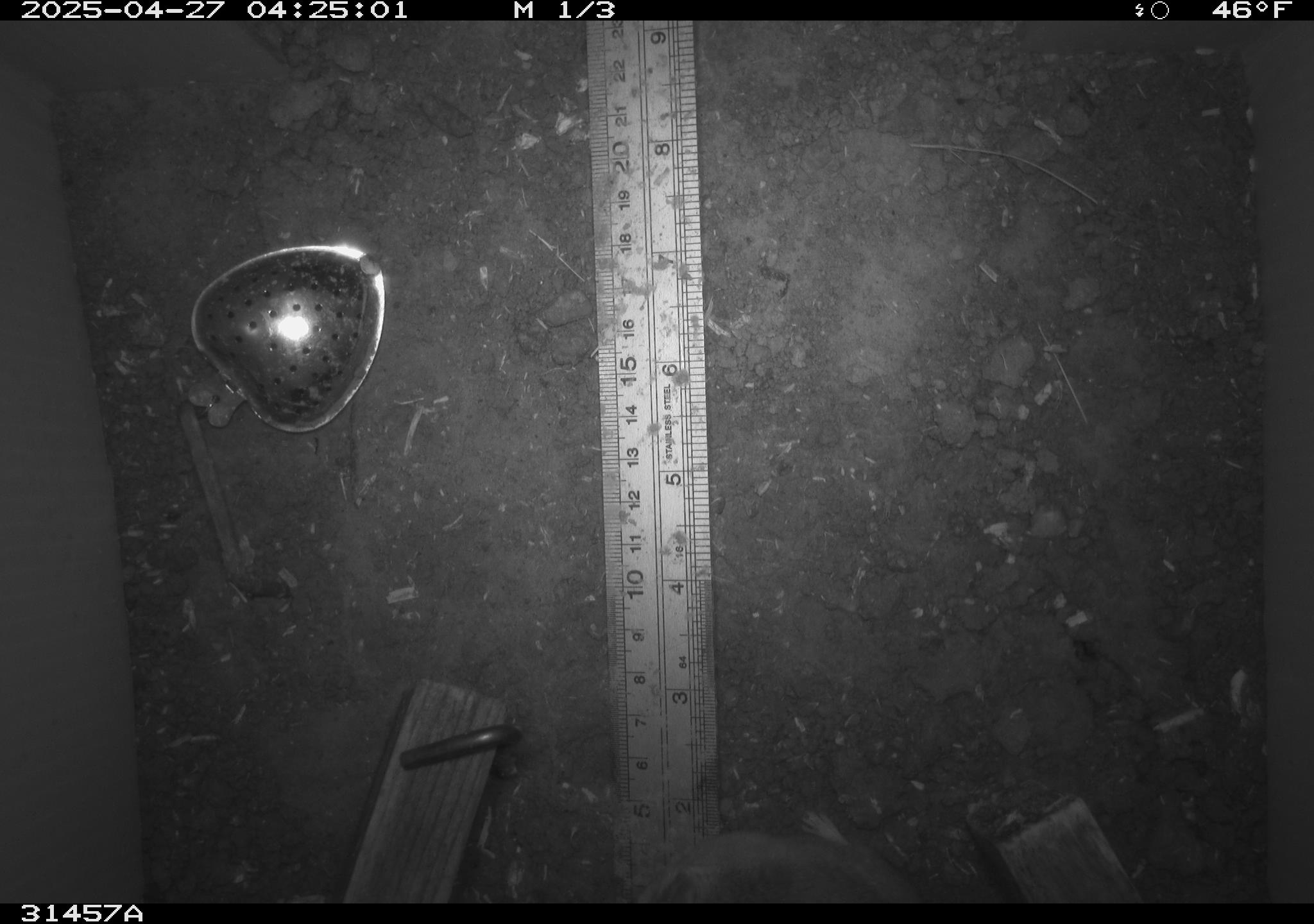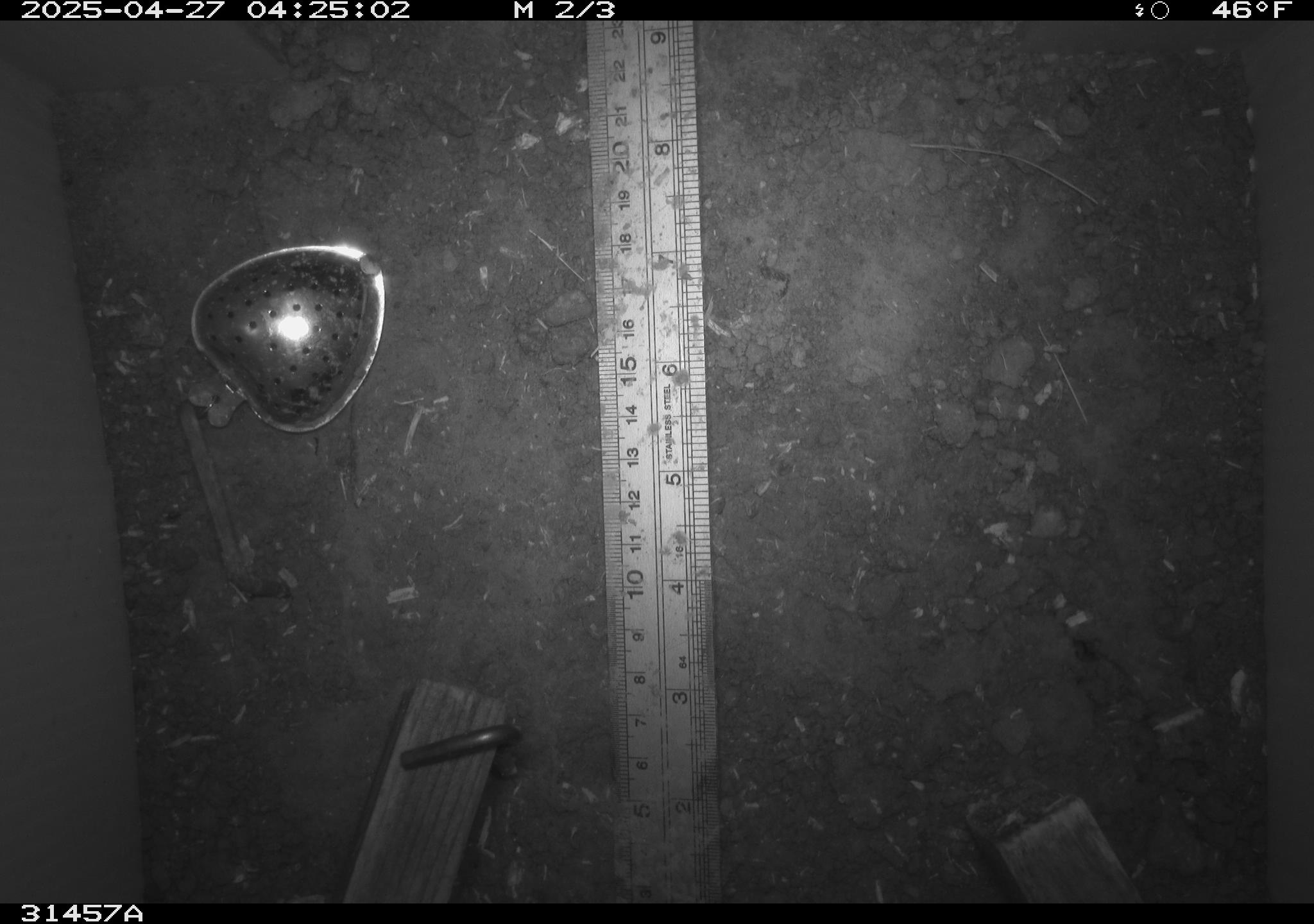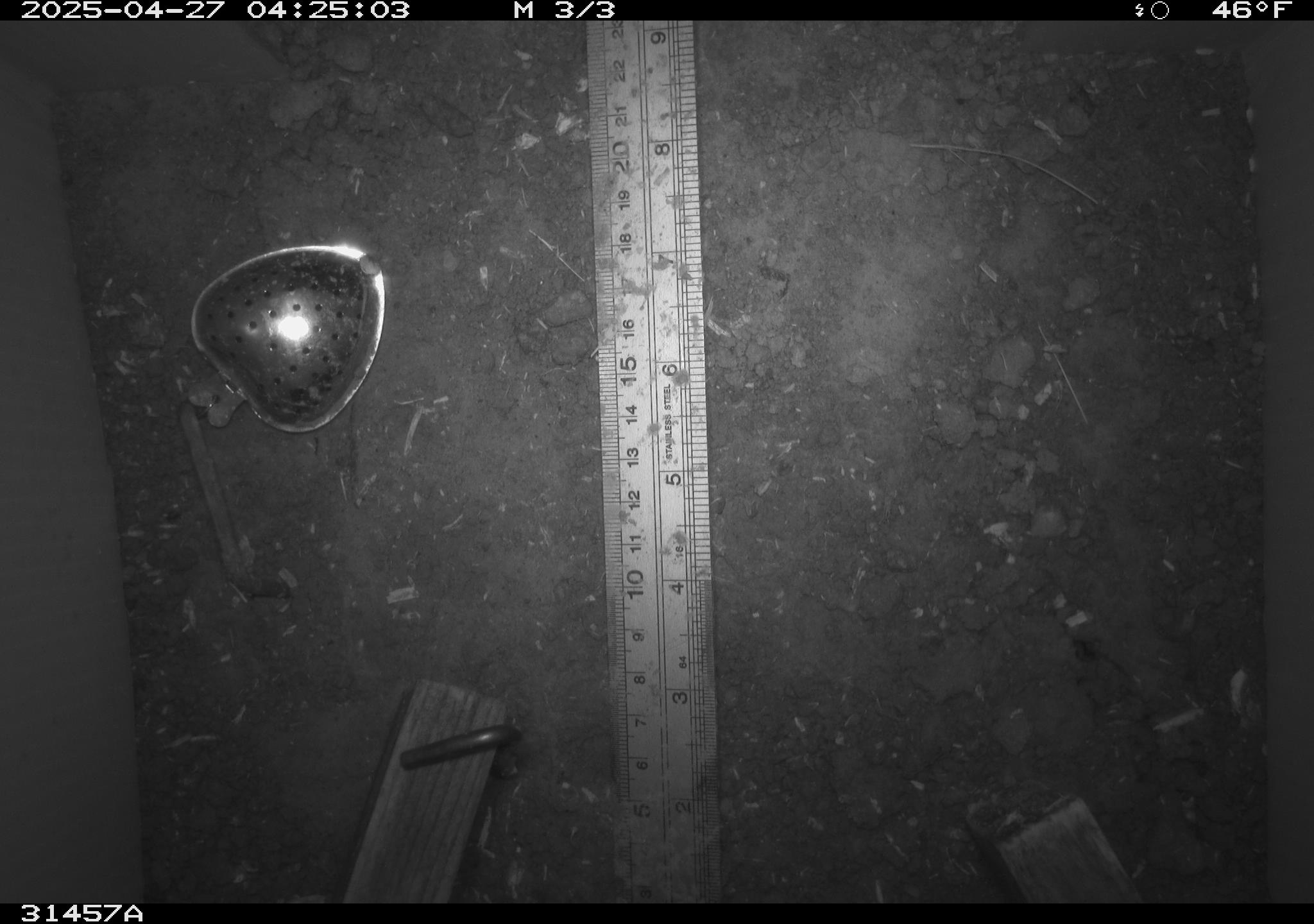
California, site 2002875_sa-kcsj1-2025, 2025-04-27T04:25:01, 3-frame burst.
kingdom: Animalia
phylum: Chordata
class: Mammalia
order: Rodentia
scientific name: Rodentia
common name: rodent